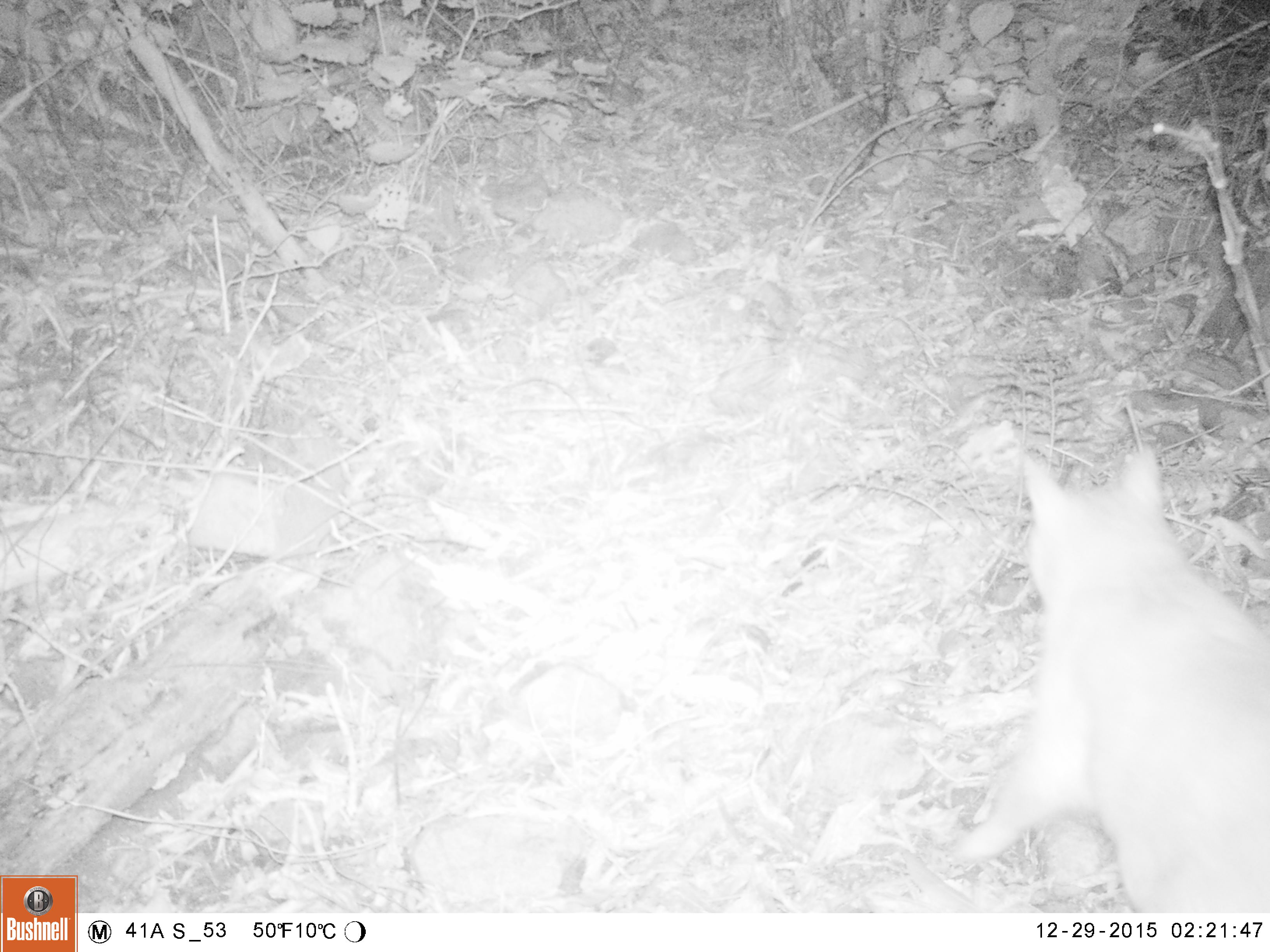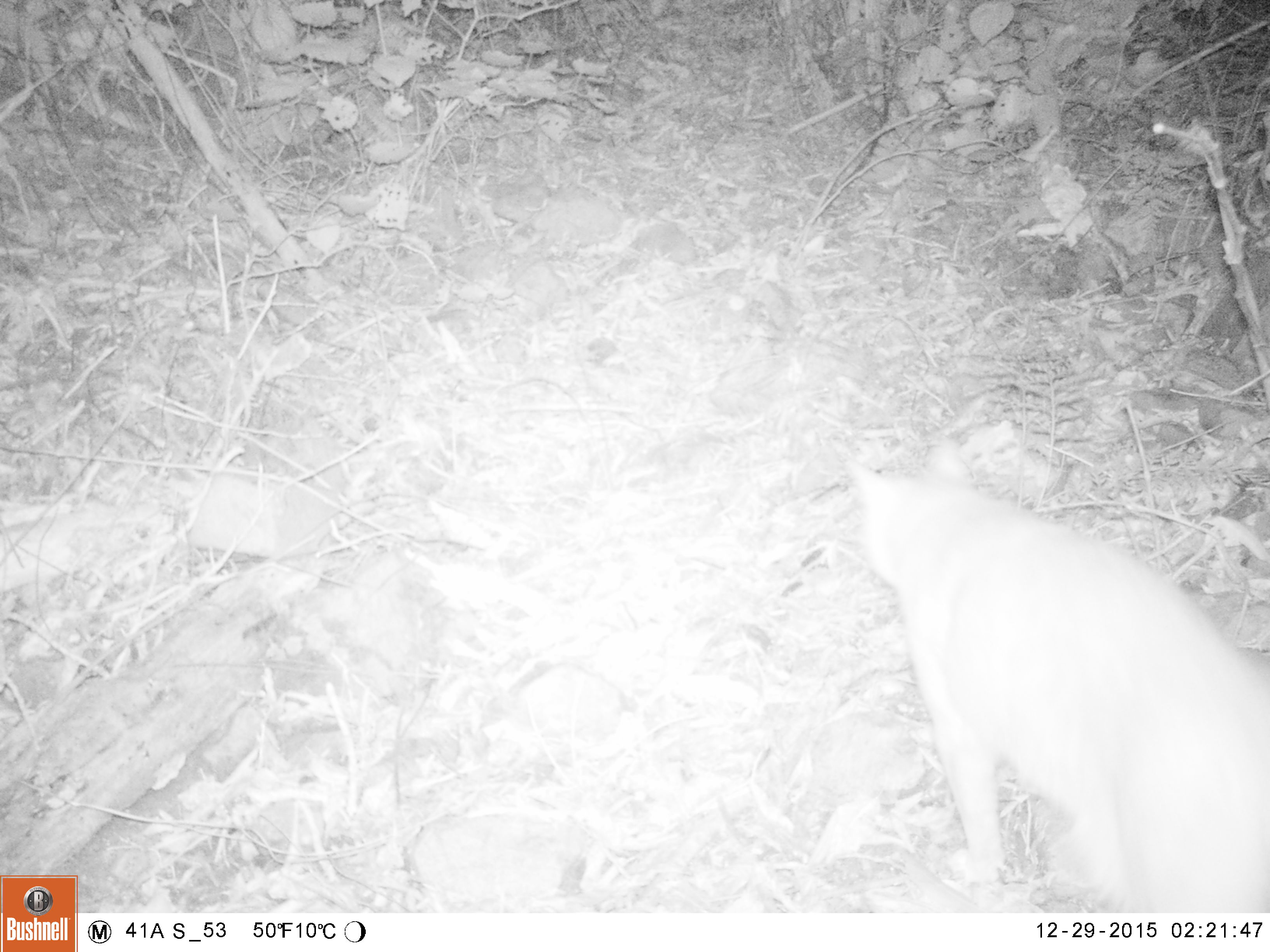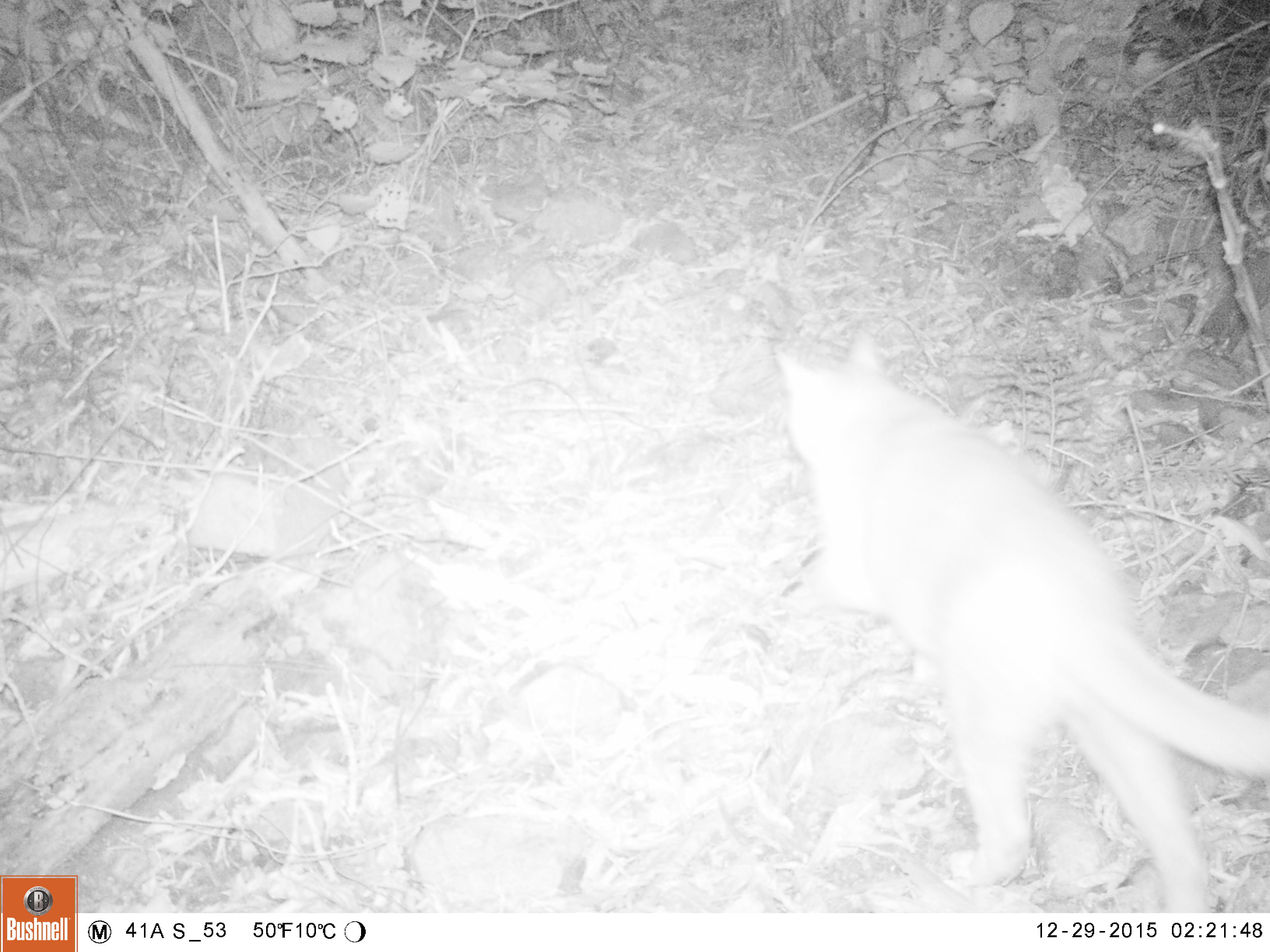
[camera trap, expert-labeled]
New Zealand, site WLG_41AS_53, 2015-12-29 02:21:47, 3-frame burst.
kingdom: Animalia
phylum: Chordata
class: Mammalia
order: Carnivora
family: Felidae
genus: Felis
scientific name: Felis catus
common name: domestic cat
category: cat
Cat (domestic cat) (Felis catus).